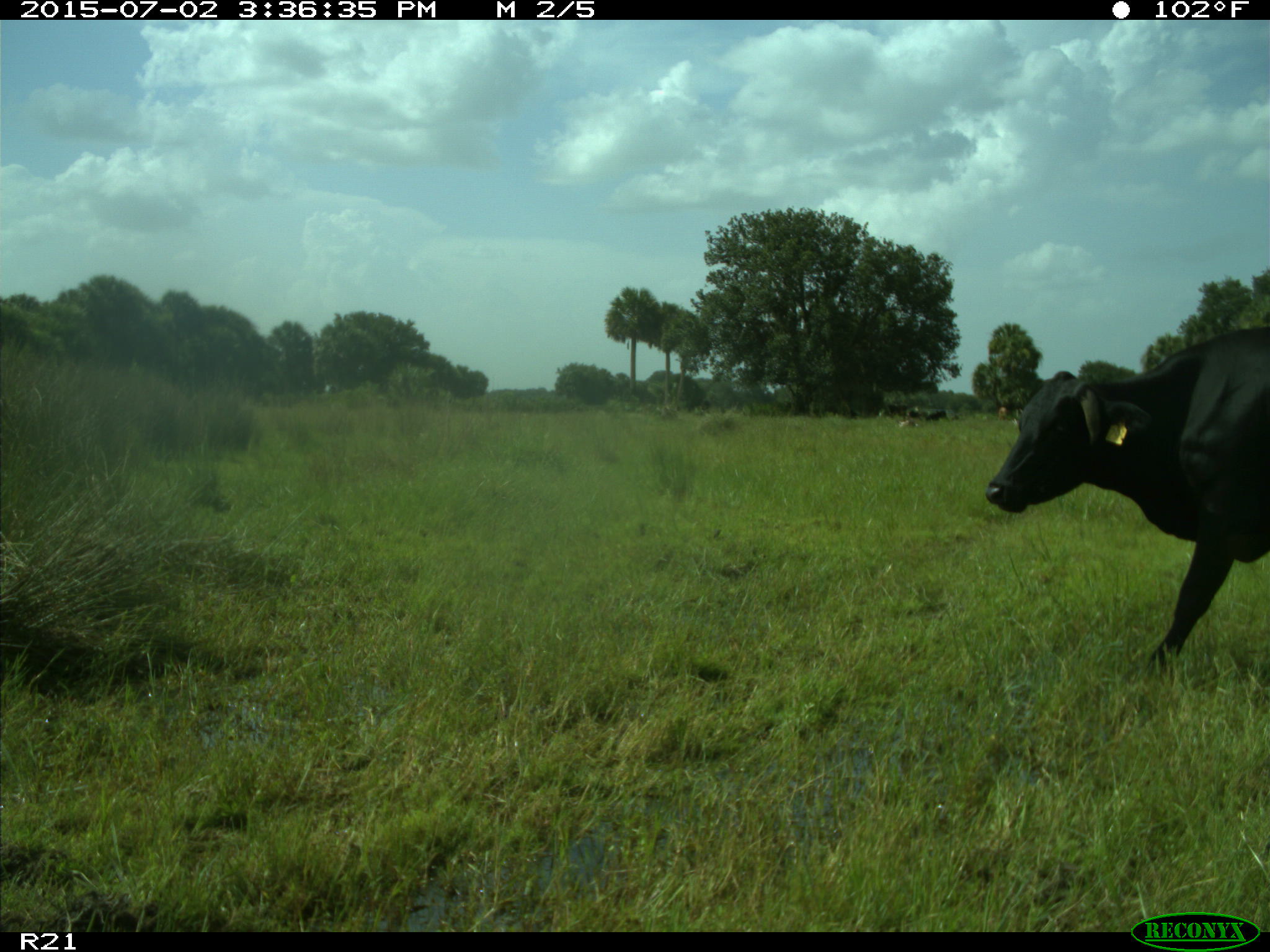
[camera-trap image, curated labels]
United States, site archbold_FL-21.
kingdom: Animalia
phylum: Chordata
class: Mammalia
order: Artiodactyla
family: Bovidae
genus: Bos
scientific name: Bos taurus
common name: domestic cow